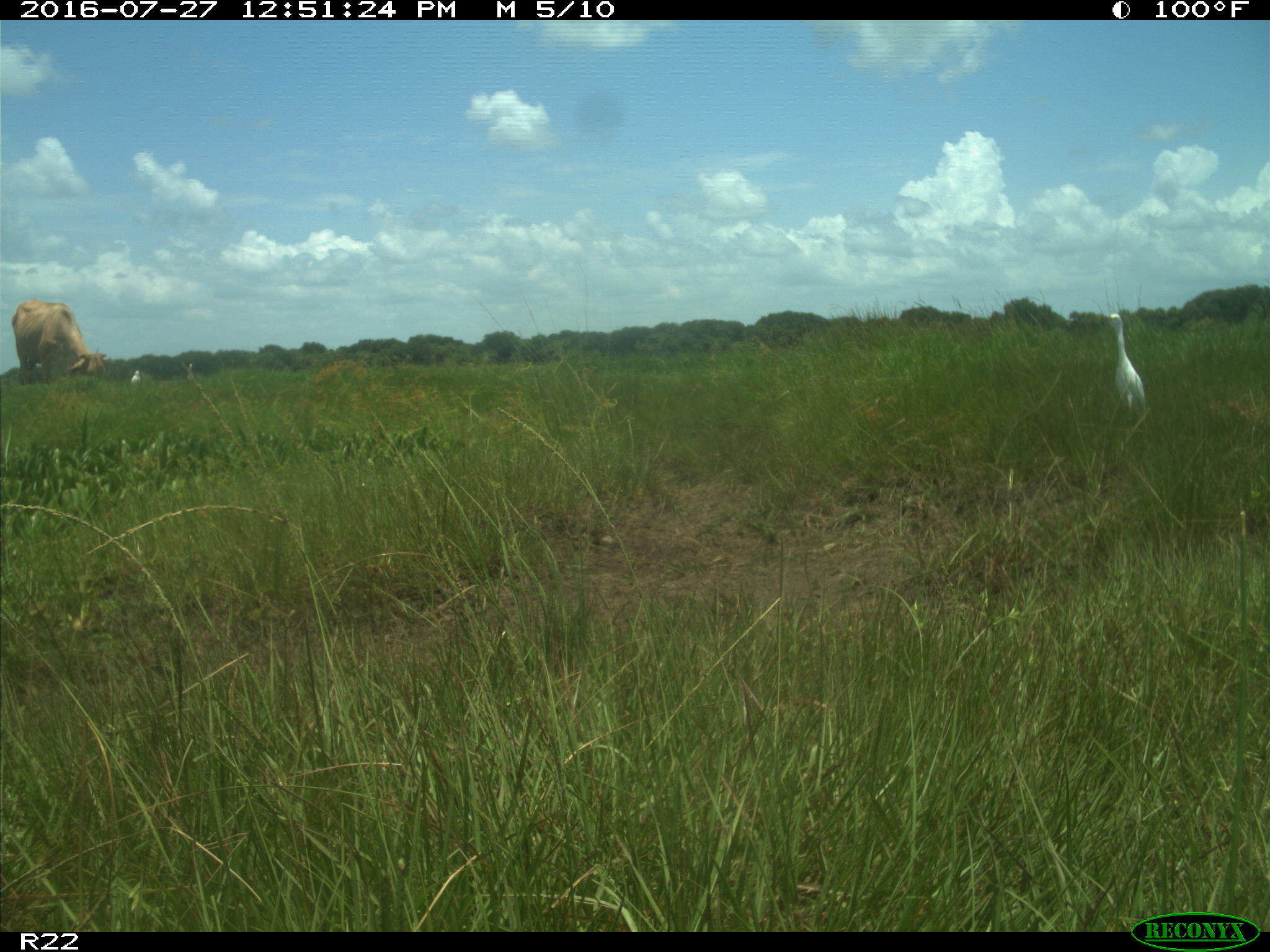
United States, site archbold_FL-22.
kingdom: Animalia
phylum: Chordata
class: Mammalia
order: Artiodactyla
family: Bovidae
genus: Bos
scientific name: Bos taurus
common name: domestic cow